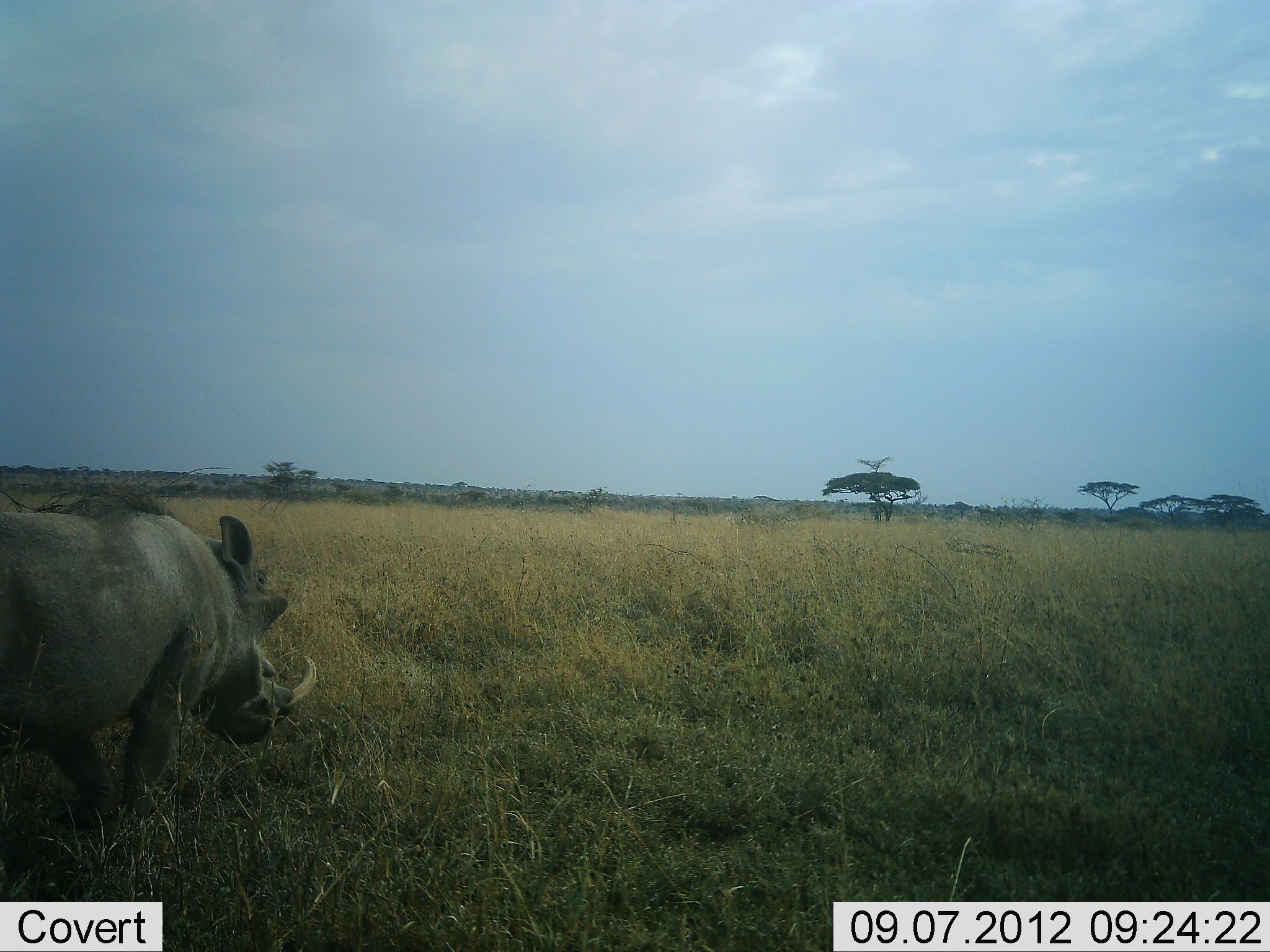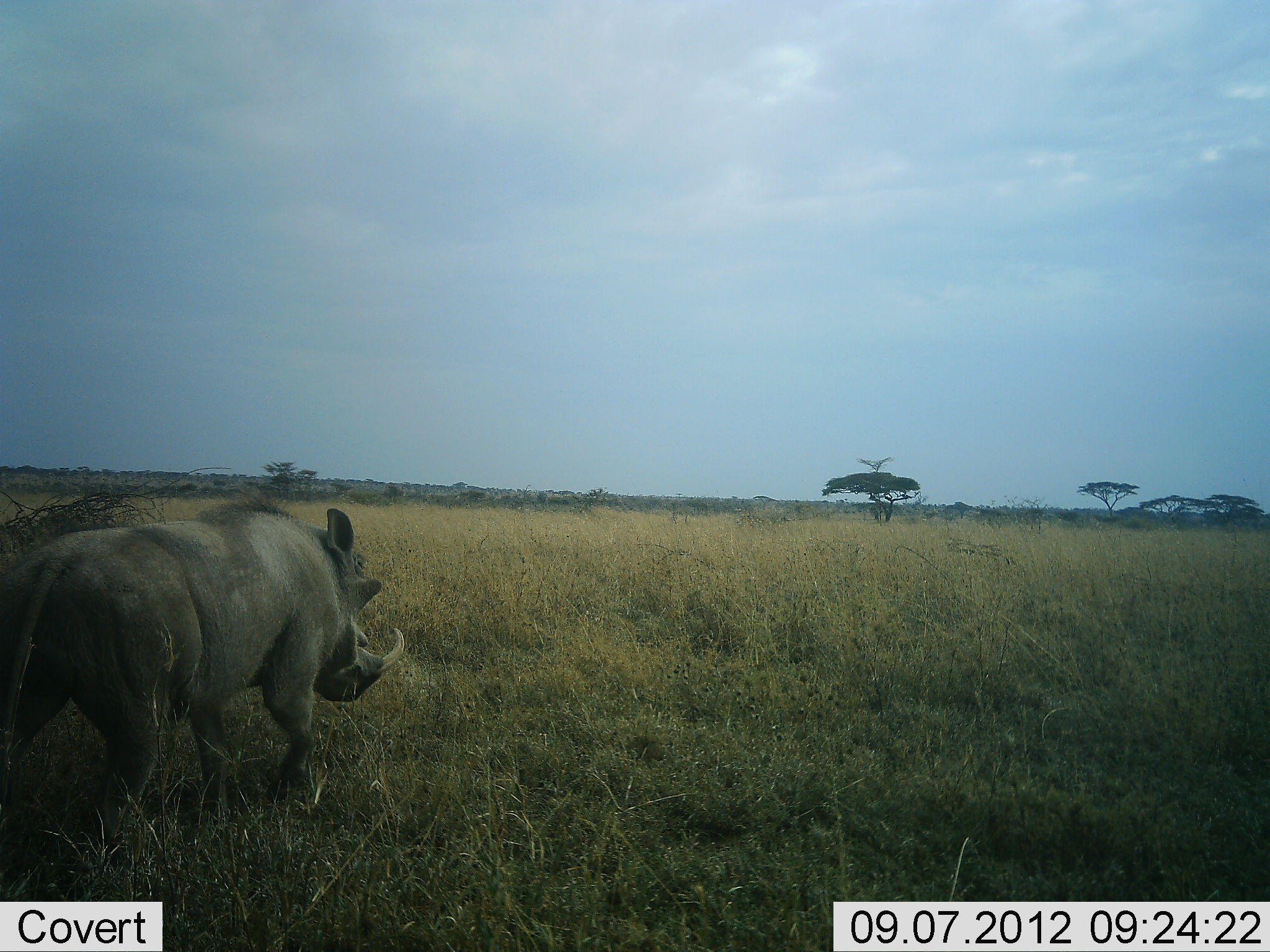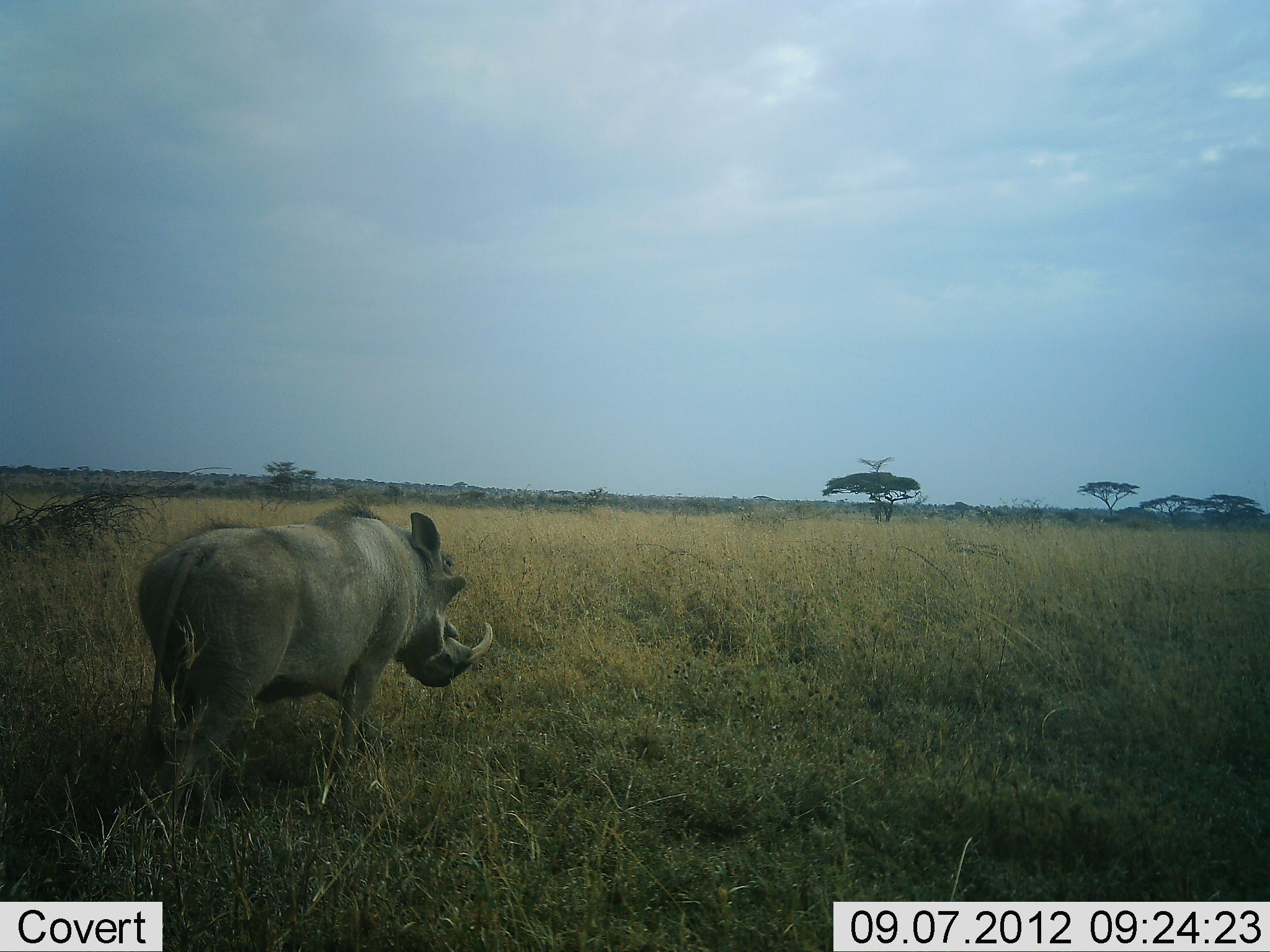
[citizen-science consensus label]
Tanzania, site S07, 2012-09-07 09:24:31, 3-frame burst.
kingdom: Animalia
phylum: Chordata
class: Mammalia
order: Artiodactyla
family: Suidae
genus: Phacochoerus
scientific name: Phacochoerus africanus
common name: warthog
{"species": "warthog (Phacochoerus africanus)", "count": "1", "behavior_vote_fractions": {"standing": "0%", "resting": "0%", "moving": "100%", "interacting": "0%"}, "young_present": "0%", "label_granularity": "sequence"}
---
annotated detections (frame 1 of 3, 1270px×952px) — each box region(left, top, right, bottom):
animal: region(0, 511, 311, 831)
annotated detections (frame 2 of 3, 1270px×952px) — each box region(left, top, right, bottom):
animal: region(0, 496, 407, 850)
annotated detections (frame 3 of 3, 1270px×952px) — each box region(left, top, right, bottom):
animal: region(137, 497, 493, 839)